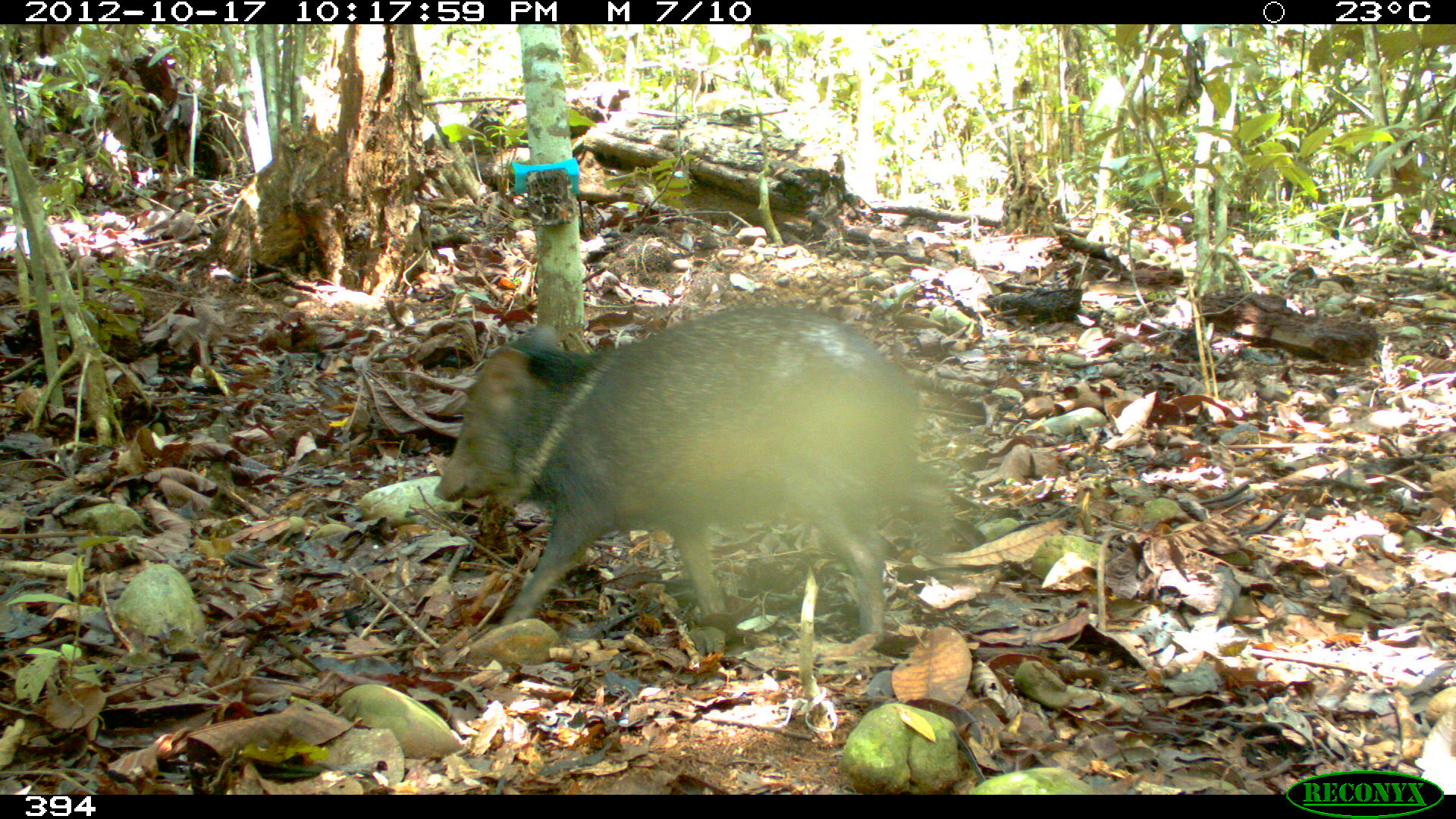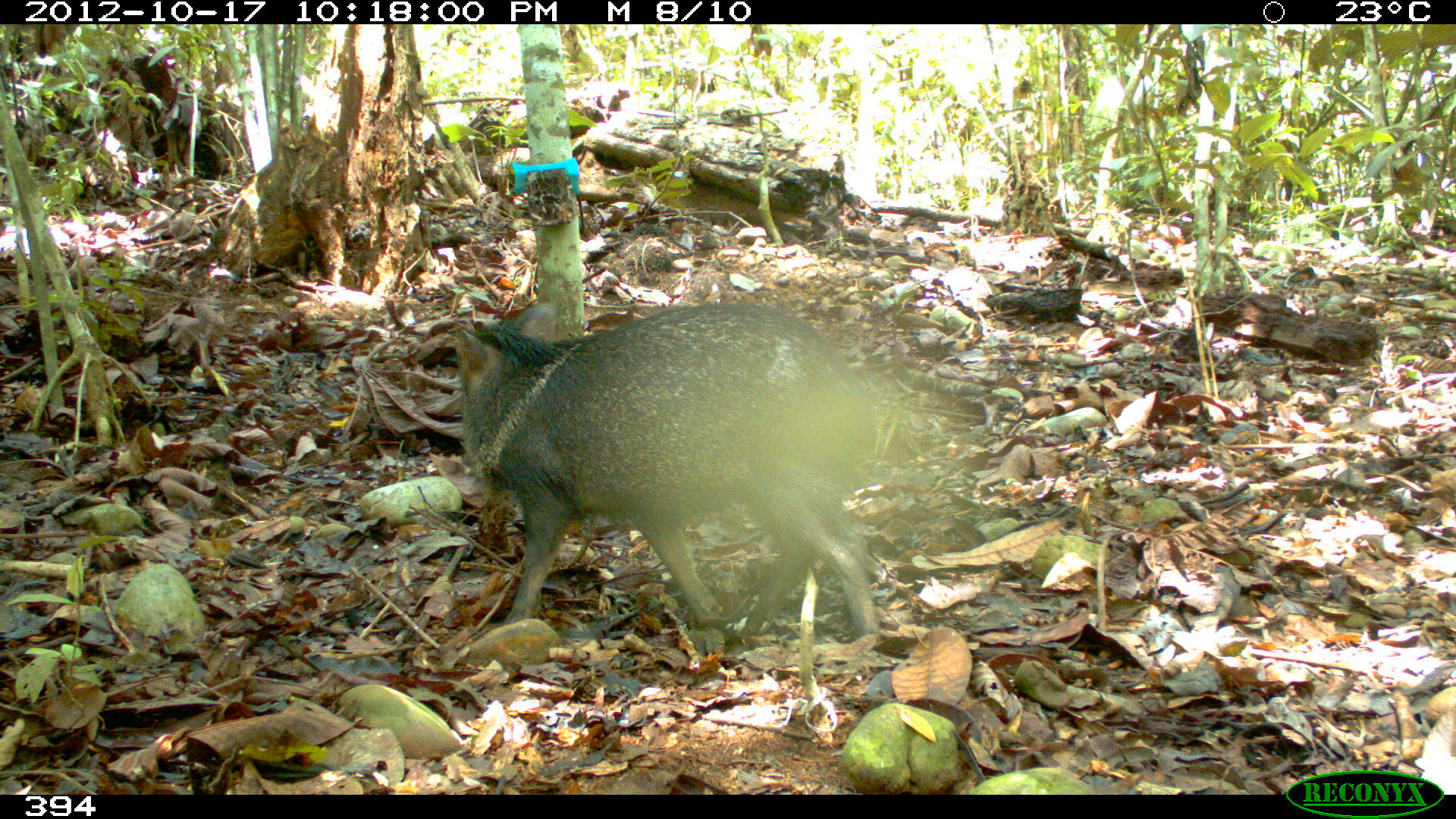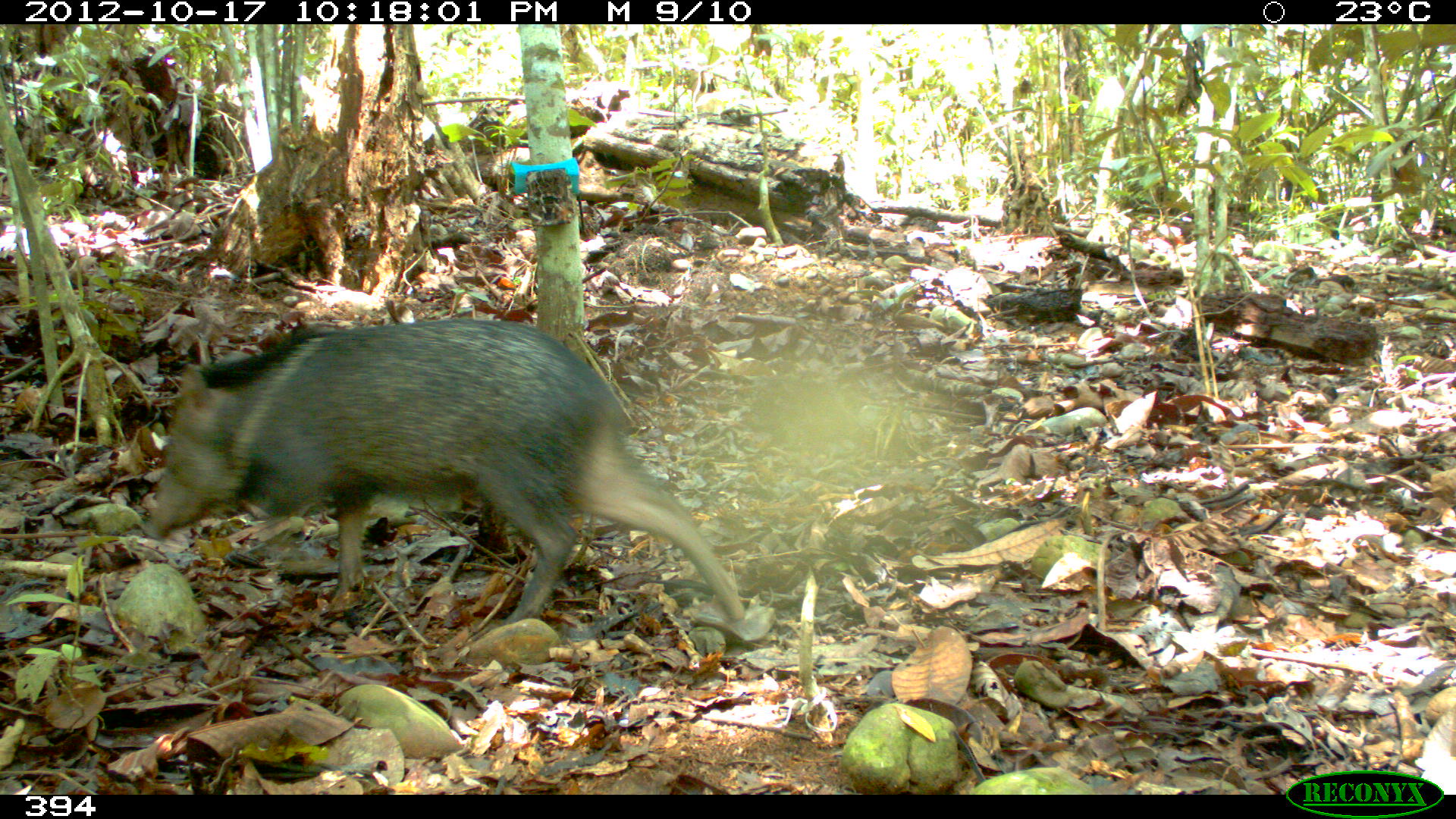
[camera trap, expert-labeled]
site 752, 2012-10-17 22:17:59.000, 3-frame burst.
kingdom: Animalia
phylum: Chordata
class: Mammalia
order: Artiodactyla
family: Tayassuidae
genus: Pecari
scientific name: Pecari tajacu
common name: collared peccary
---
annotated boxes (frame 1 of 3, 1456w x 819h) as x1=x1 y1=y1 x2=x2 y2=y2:
pecari tajacu: x1=433 y1=307 x2=949 y2=648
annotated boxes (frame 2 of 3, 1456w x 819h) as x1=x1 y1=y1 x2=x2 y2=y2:
pecari tajacu: x1=450 y1=301 x2=879 y2=648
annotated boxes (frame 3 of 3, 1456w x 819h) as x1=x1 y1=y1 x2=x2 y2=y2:
pecari tajacu: x1=143 y1=318 x2=745 y2=625